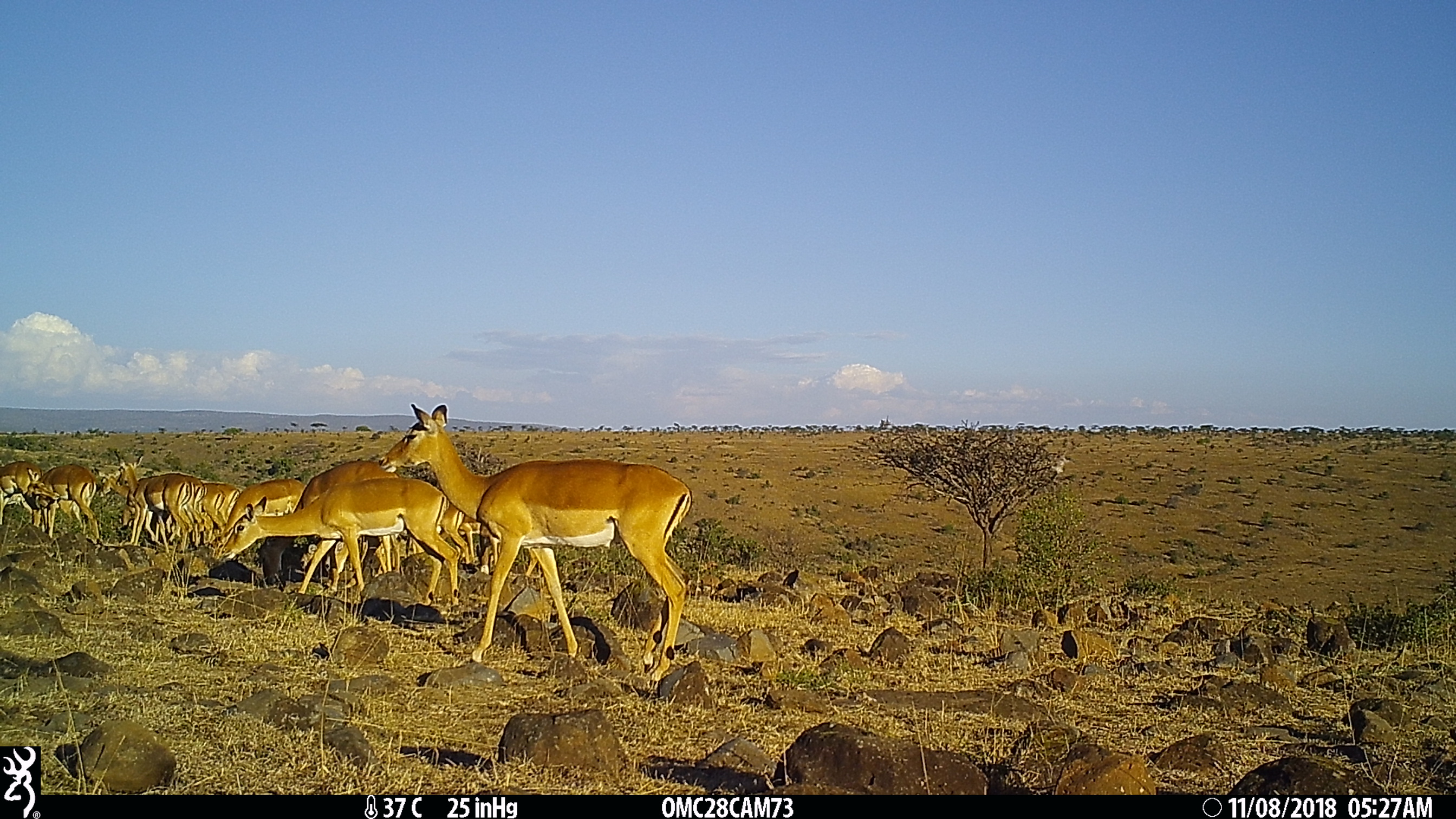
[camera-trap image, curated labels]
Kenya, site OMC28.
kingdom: Animalia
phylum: Chordata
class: Mammalia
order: Artiodactyla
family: Bovidae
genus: Aepyceros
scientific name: Aepyceros melampus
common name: impala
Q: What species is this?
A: Impala (Aepyceros melampus).